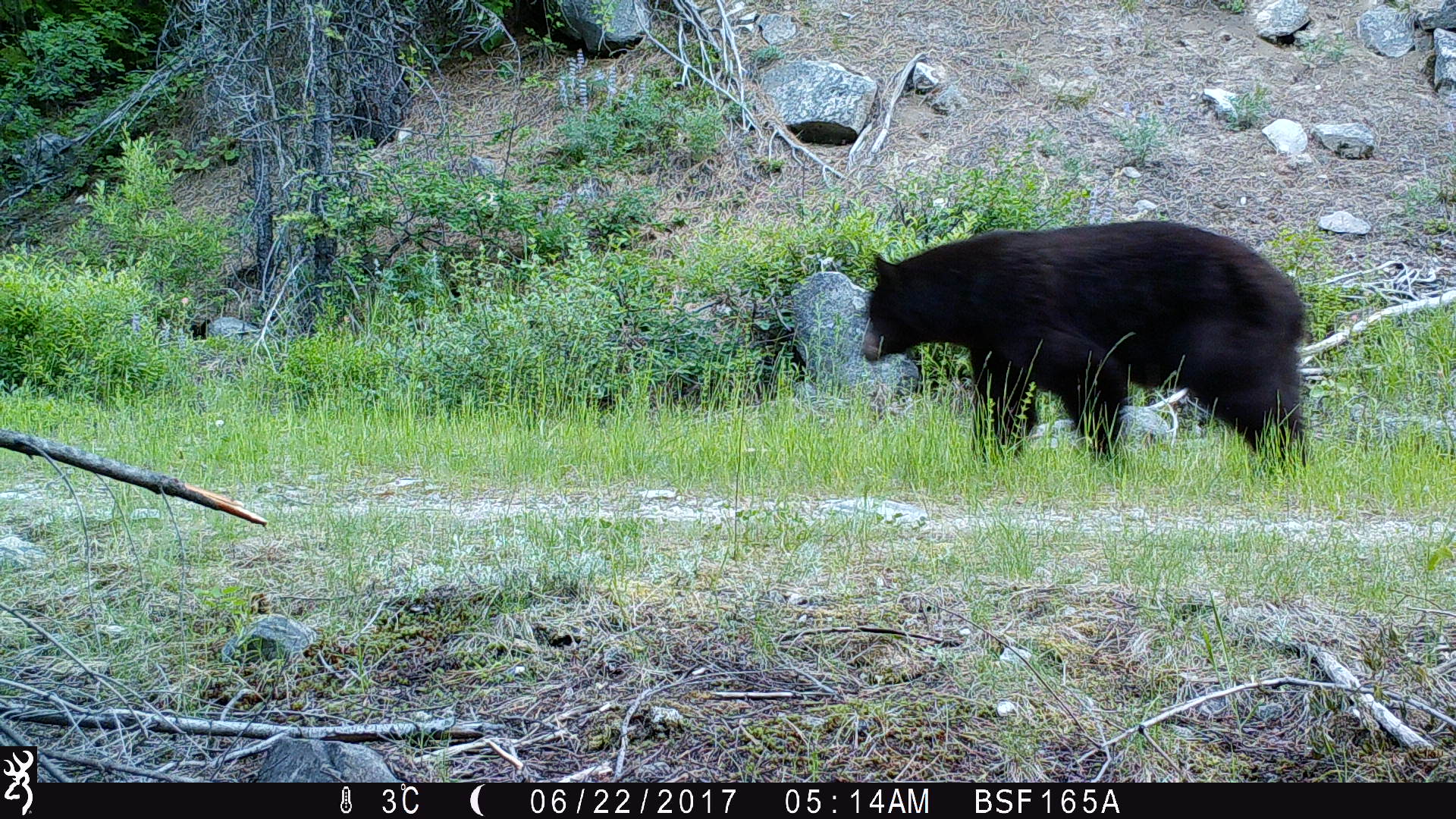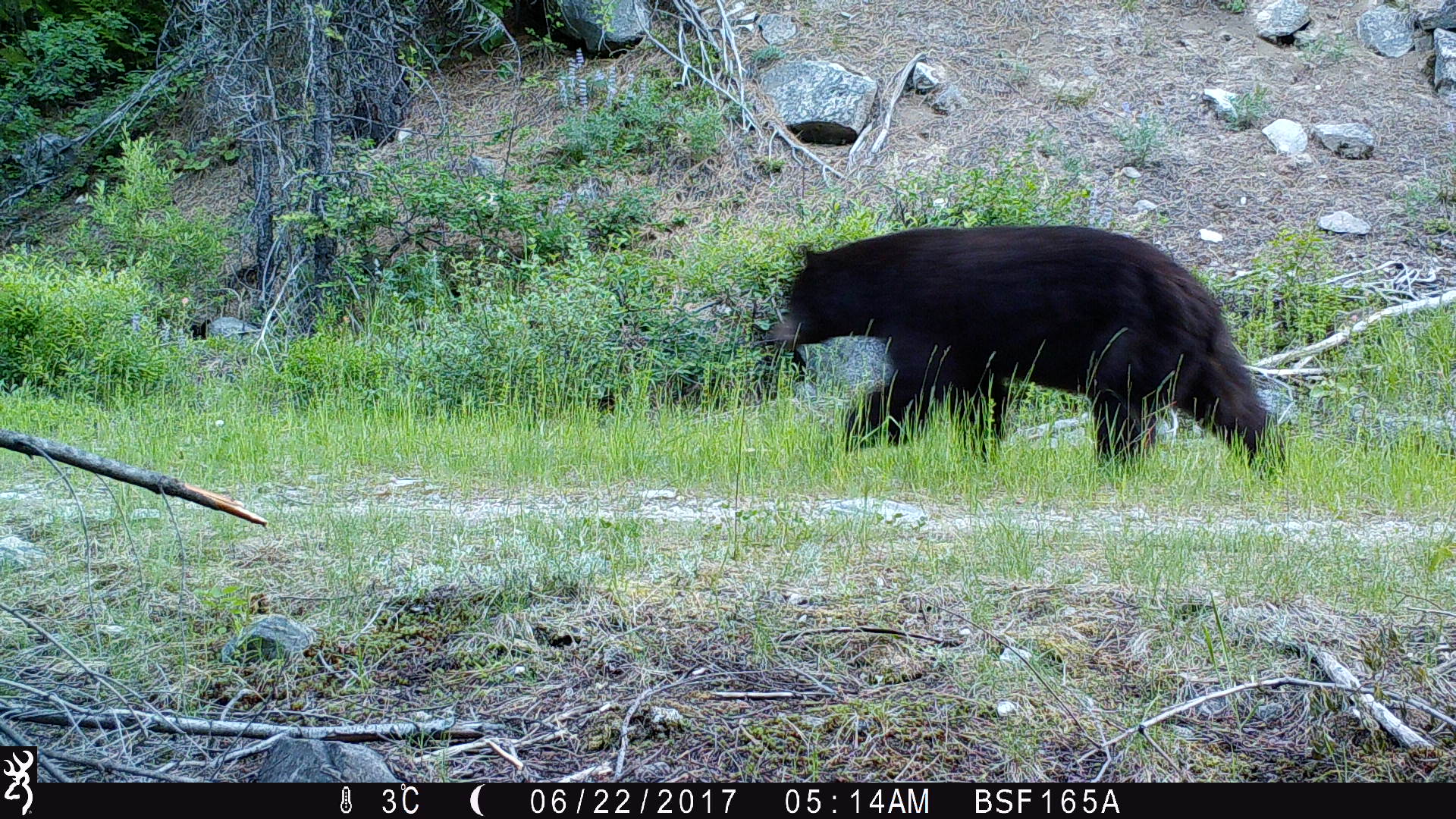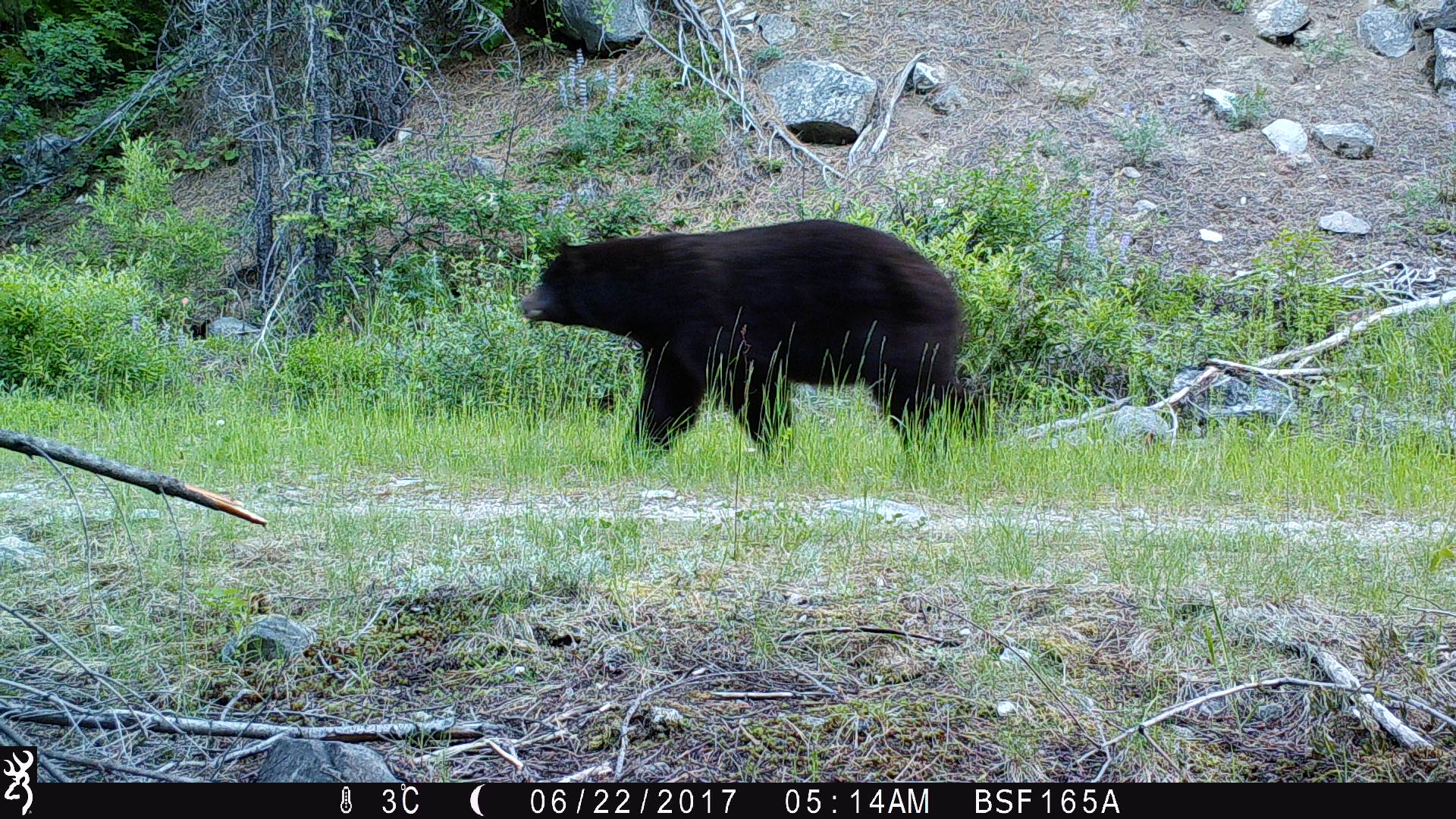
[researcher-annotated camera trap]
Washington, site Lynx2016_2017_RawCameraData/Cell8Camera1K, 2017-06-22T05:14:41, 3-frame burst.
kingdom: Animalia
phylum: Chordata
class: Mammalia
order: Carnivora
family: Ursidae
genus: Ursus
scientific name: Ursus americanus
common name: american black bear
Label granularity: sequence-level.